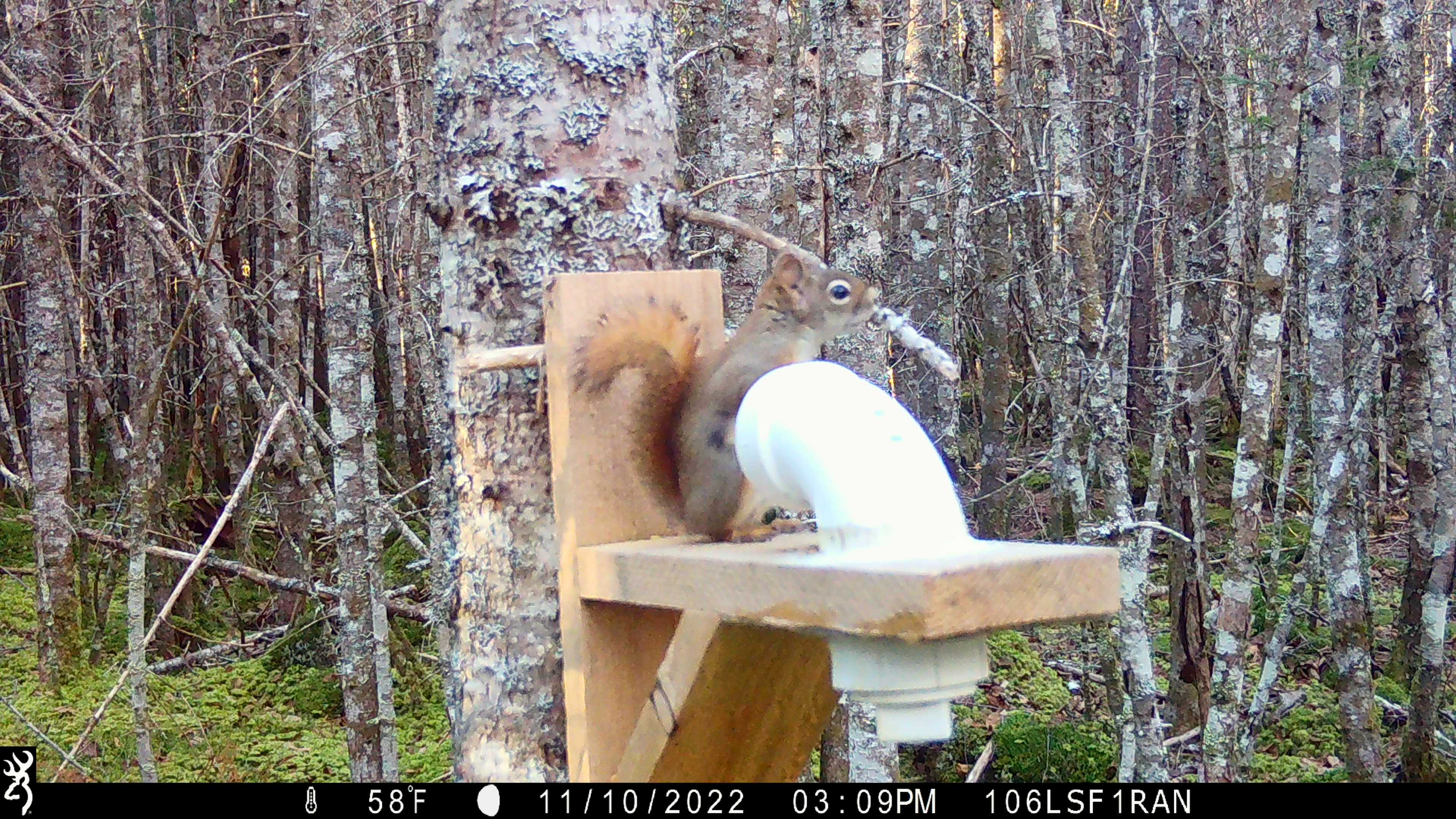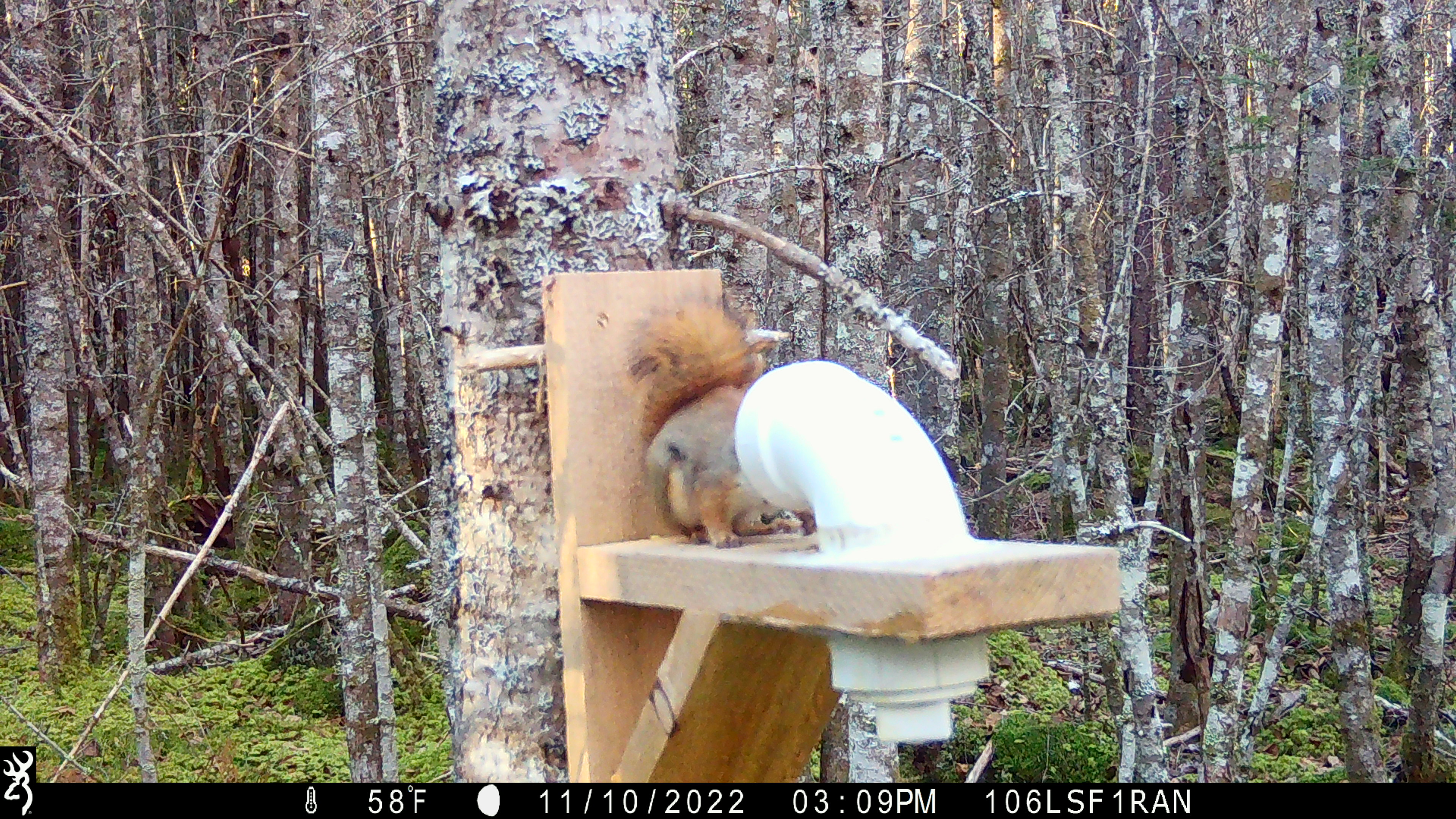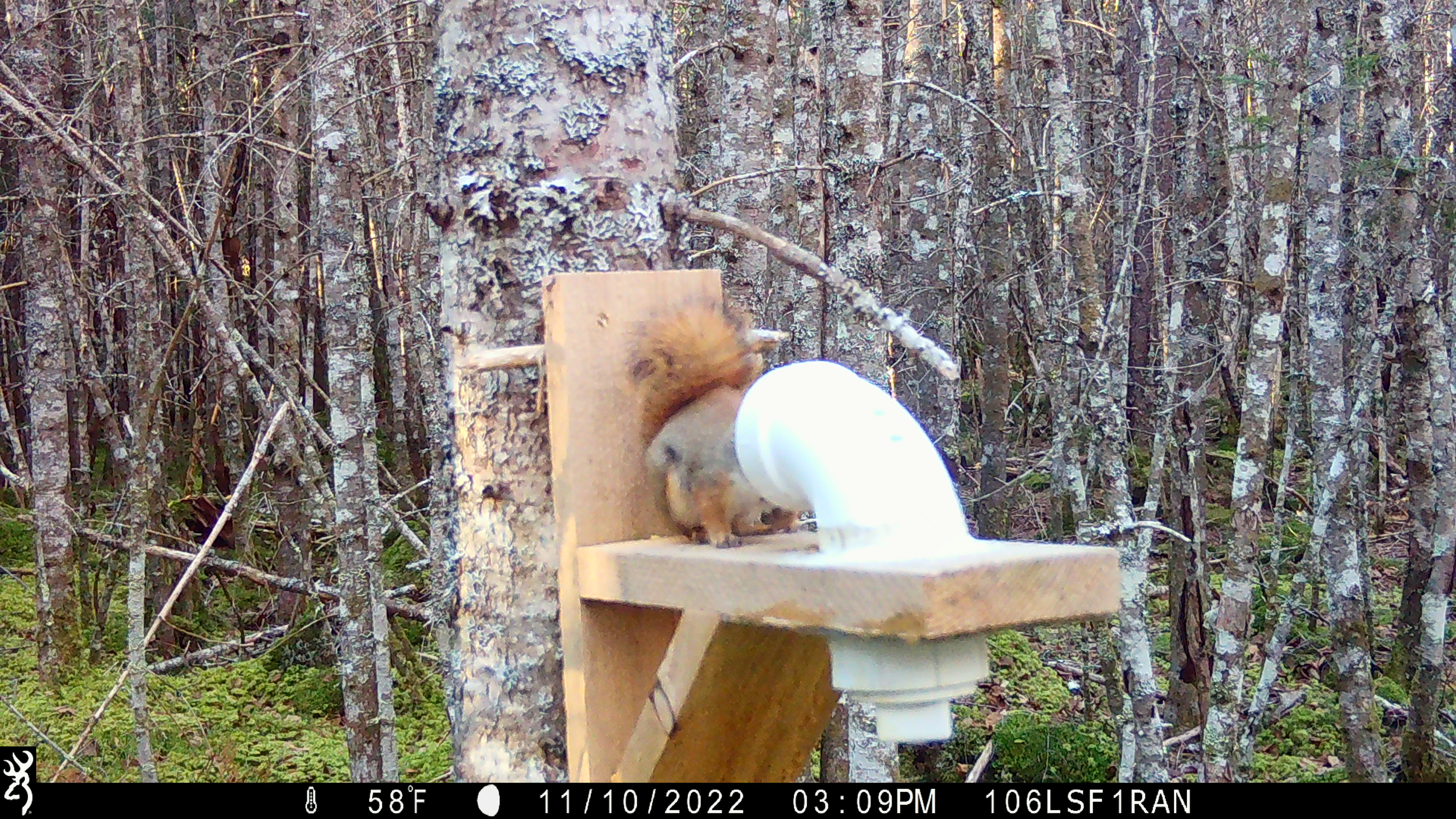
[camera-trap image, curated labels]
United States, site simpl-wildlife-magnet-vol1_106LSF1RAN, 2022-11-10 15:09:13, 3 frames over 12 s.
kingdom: Animalia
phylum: Chordata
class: Mammalia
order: Rodentia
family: Sciuridae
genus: Tamiasciurus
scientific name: Tamiasciurus hudsonicus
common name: red squirrel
Red squirrel (Tamiasciurus hudsonicus).